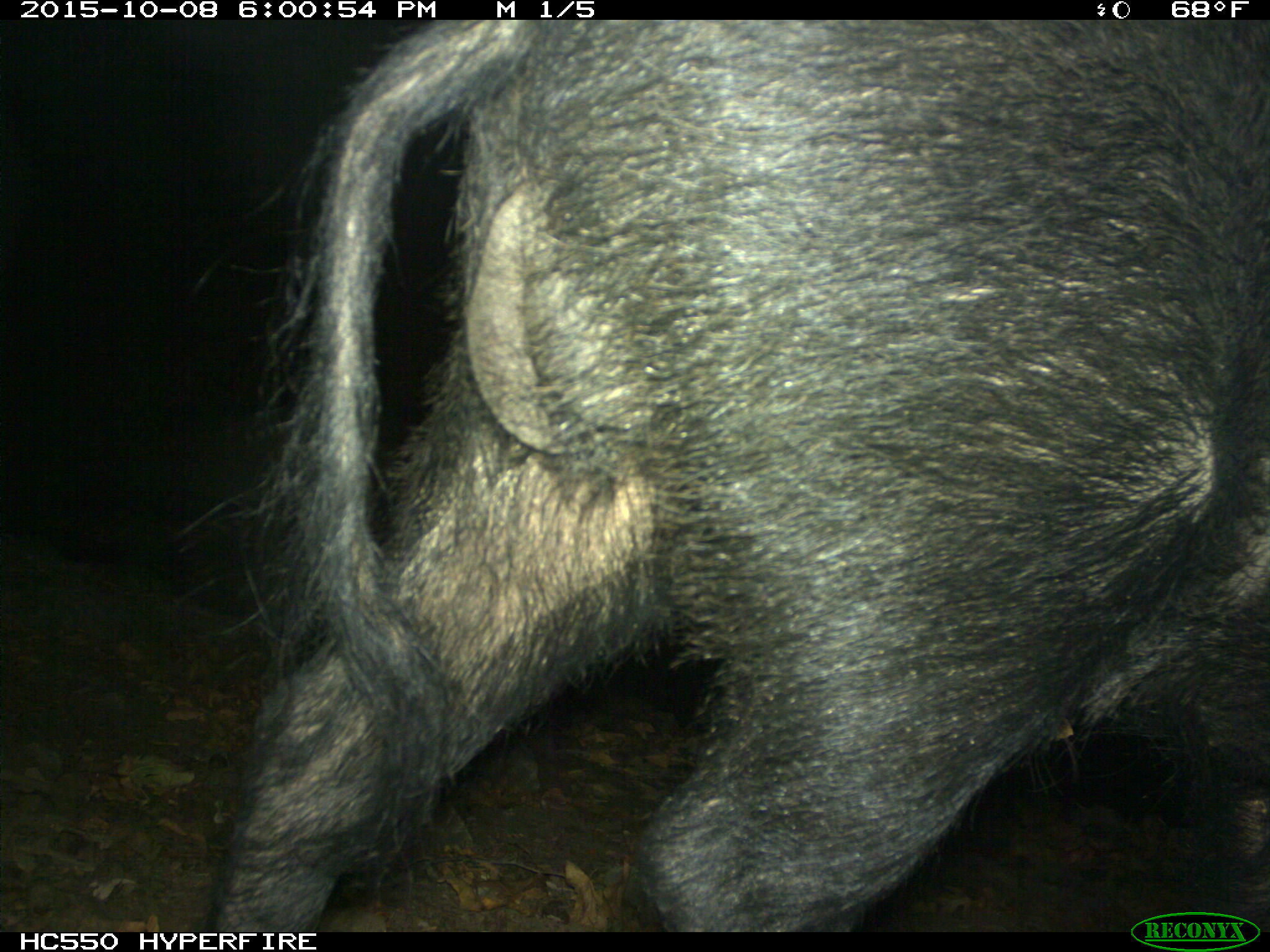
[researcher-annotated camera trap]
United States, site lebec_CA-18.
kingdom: Animalia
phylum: Chordata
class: Mammalia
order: Artiodactyla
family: Suidae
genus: Sus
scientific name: Sus scrofa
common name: wild boar